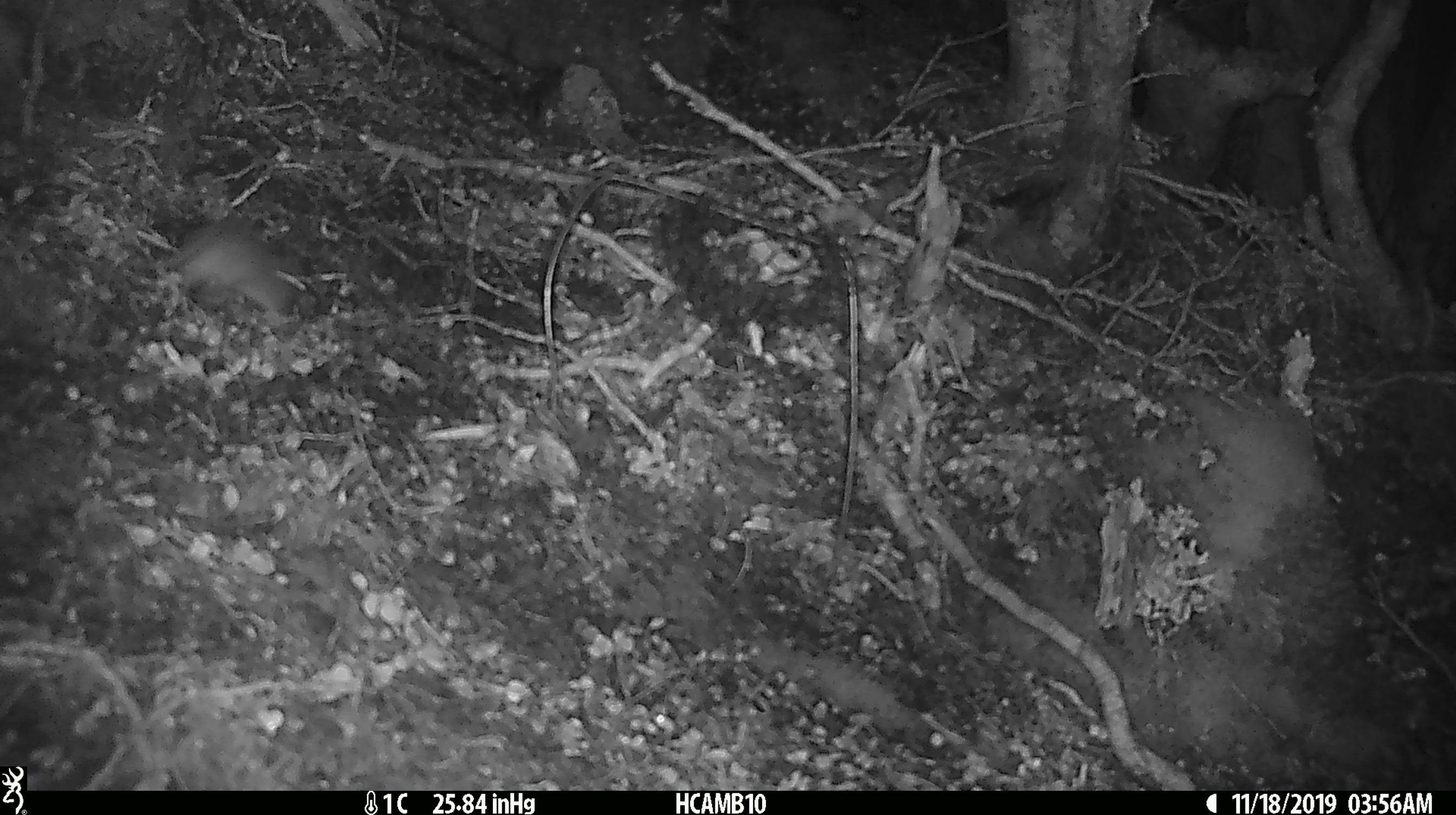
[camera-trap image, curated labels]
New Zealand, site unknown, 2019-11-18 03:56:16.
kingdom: Animalia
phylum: Chordata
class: Mammalia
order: Rodentia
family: Muridae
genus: Mus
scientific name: Mus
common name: mouse